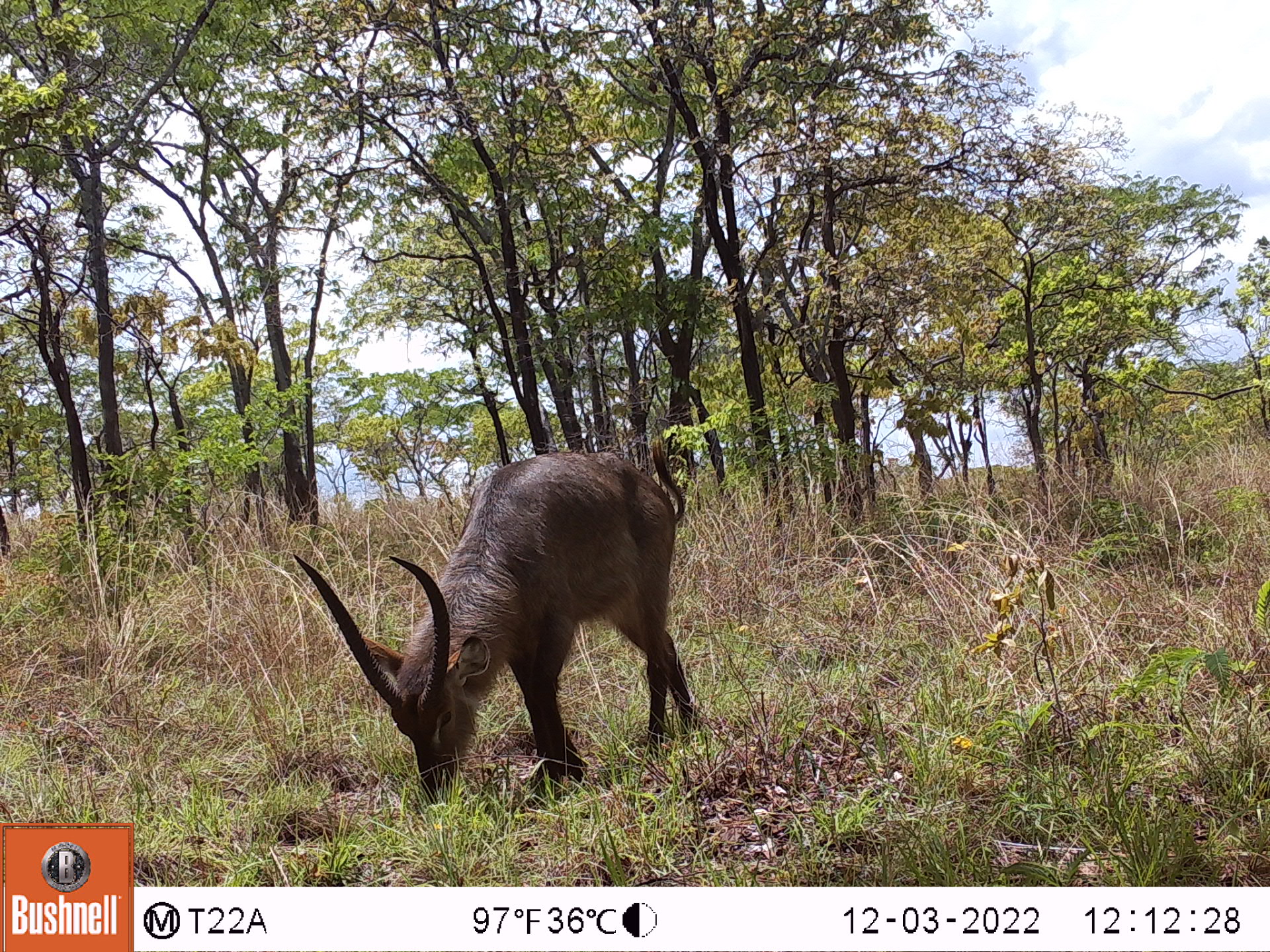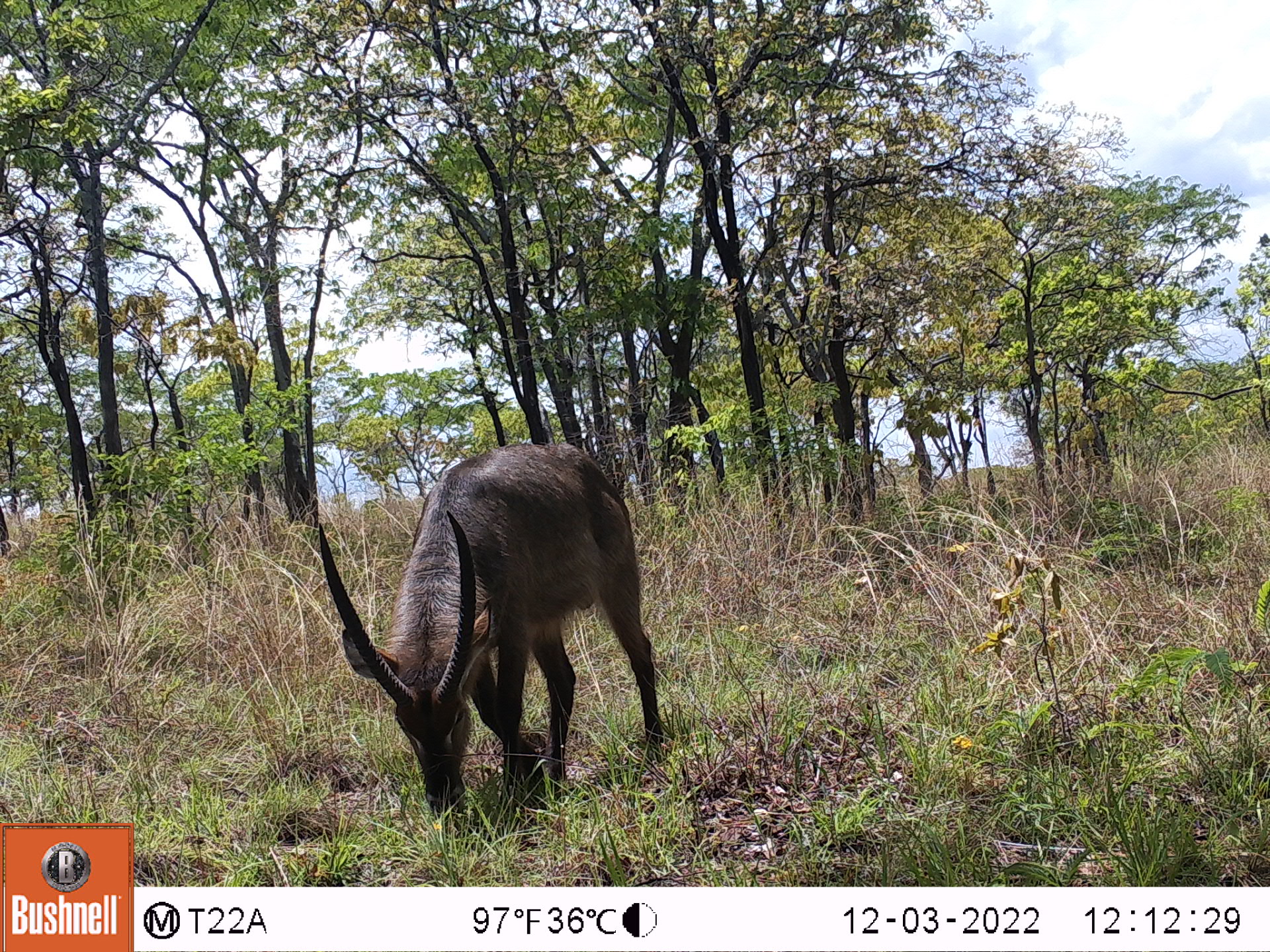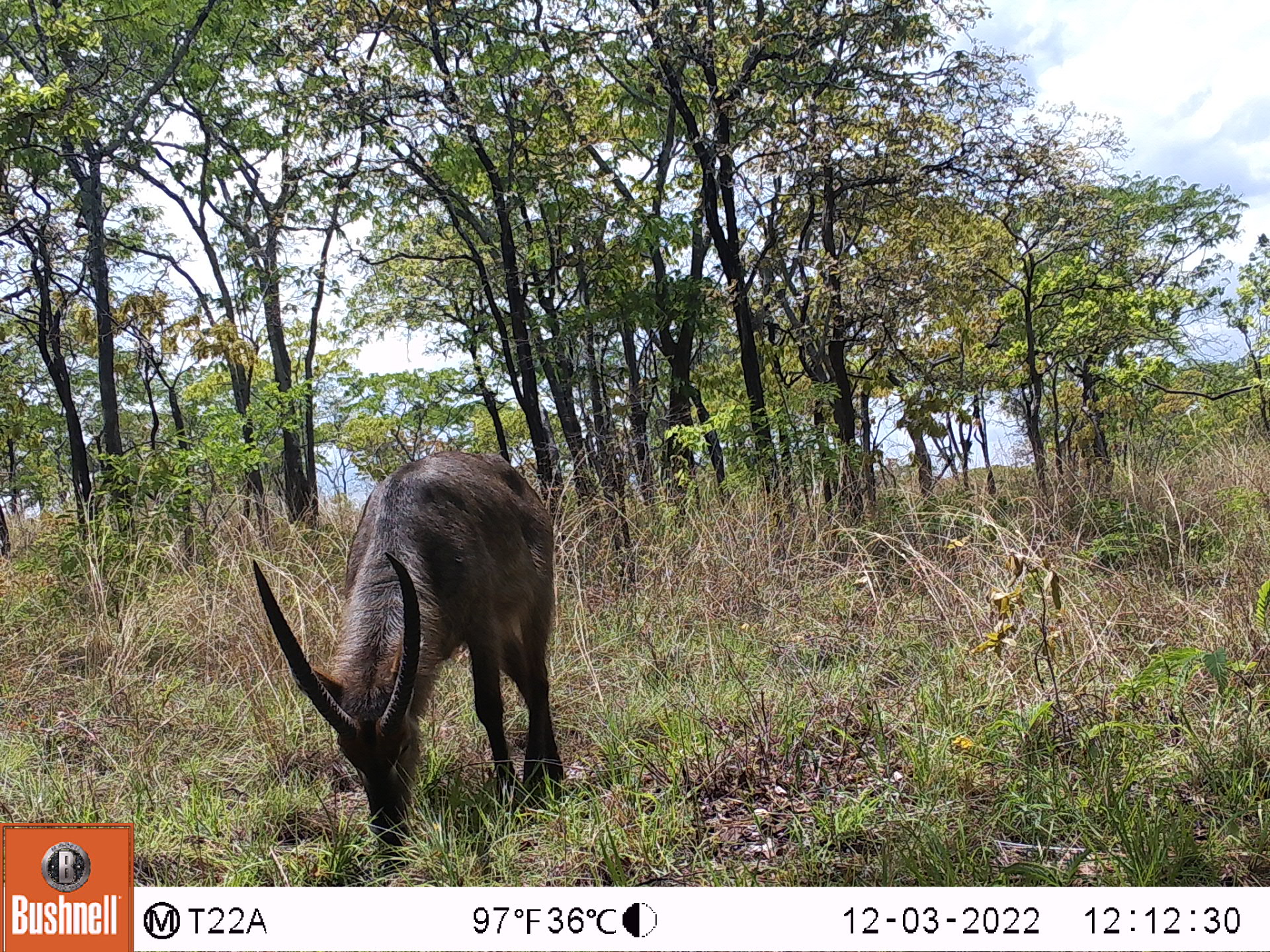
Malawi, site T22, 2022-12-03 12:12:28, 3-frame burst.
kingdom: Animalia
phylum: Chordata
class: Mammalia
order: Artiodactyla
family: Bovidae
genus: Kobus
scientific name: Kobus ellipsiprymnus ellipsiprymnus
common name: common waterbuck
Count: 1.